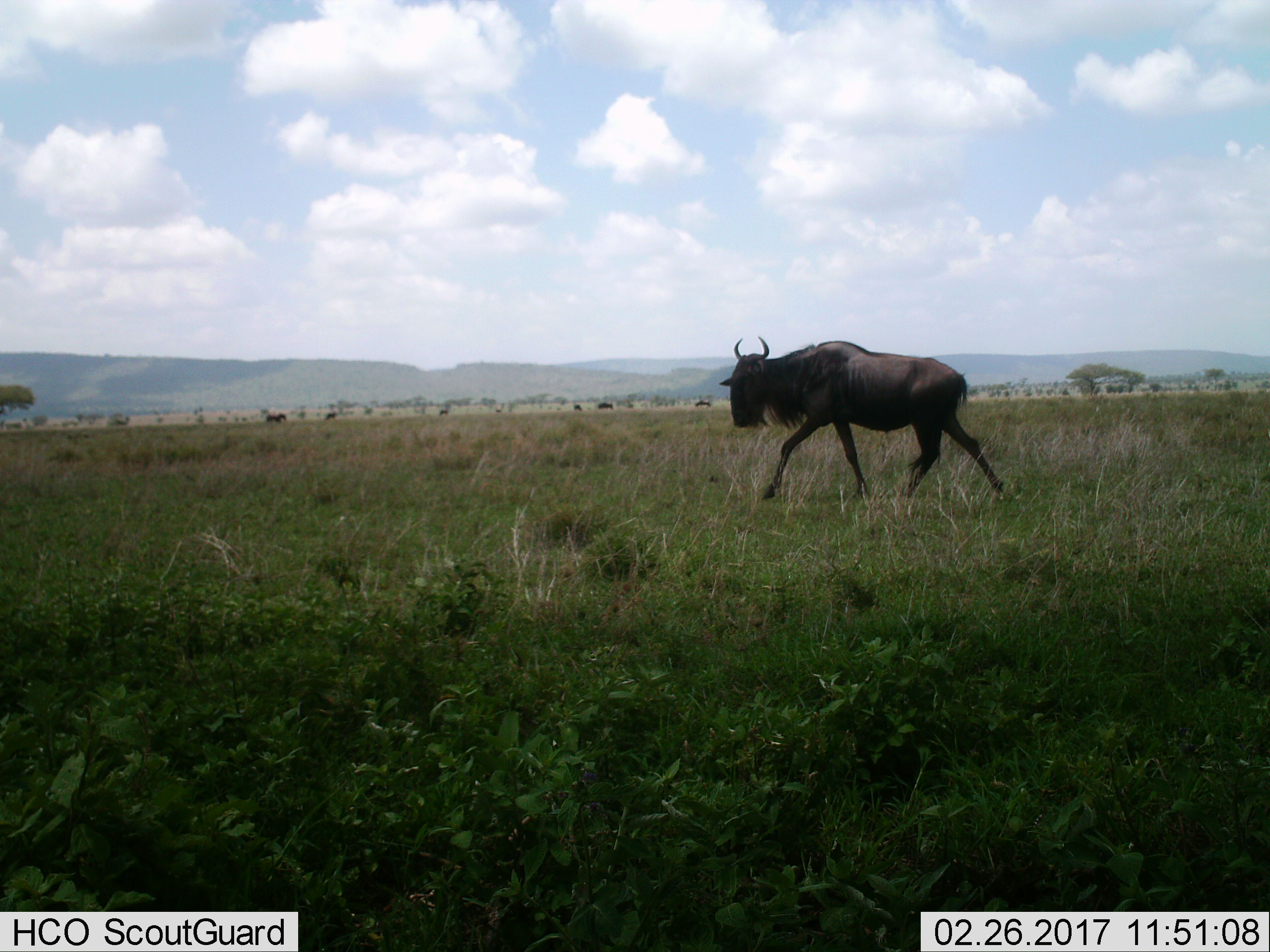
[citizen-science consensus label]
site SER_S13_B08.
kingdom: Animalia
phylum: Chordata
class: Mammalia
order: Artiodactyla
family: Bovidae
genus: Connochaetes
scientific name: Connochaetes taurinus taurinus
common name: blue wildebeest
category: wildebeestblue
Wildebeestblue (blue wildebeest) (Connochaetes taurinus taurinus), count 1. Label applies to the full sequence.